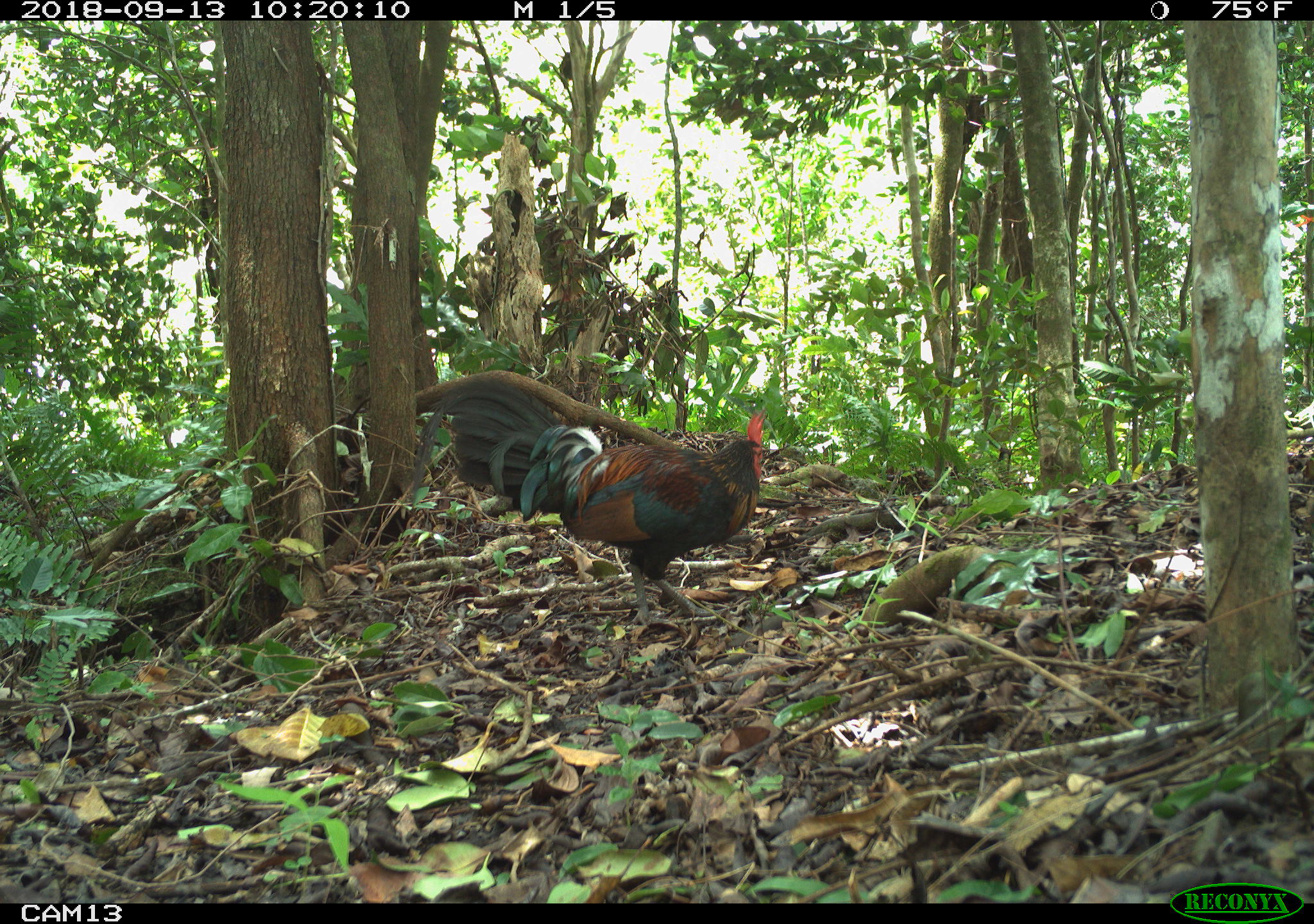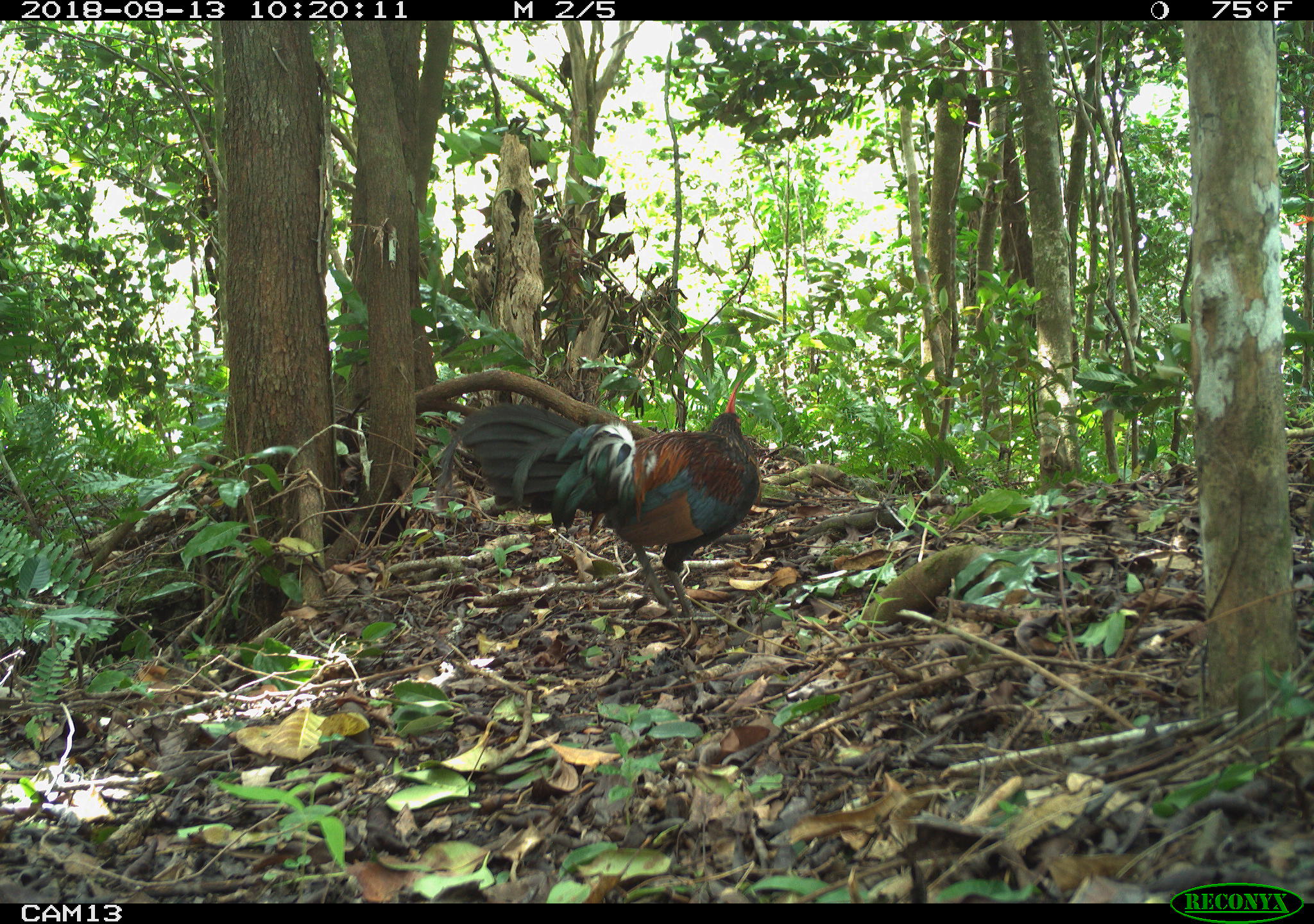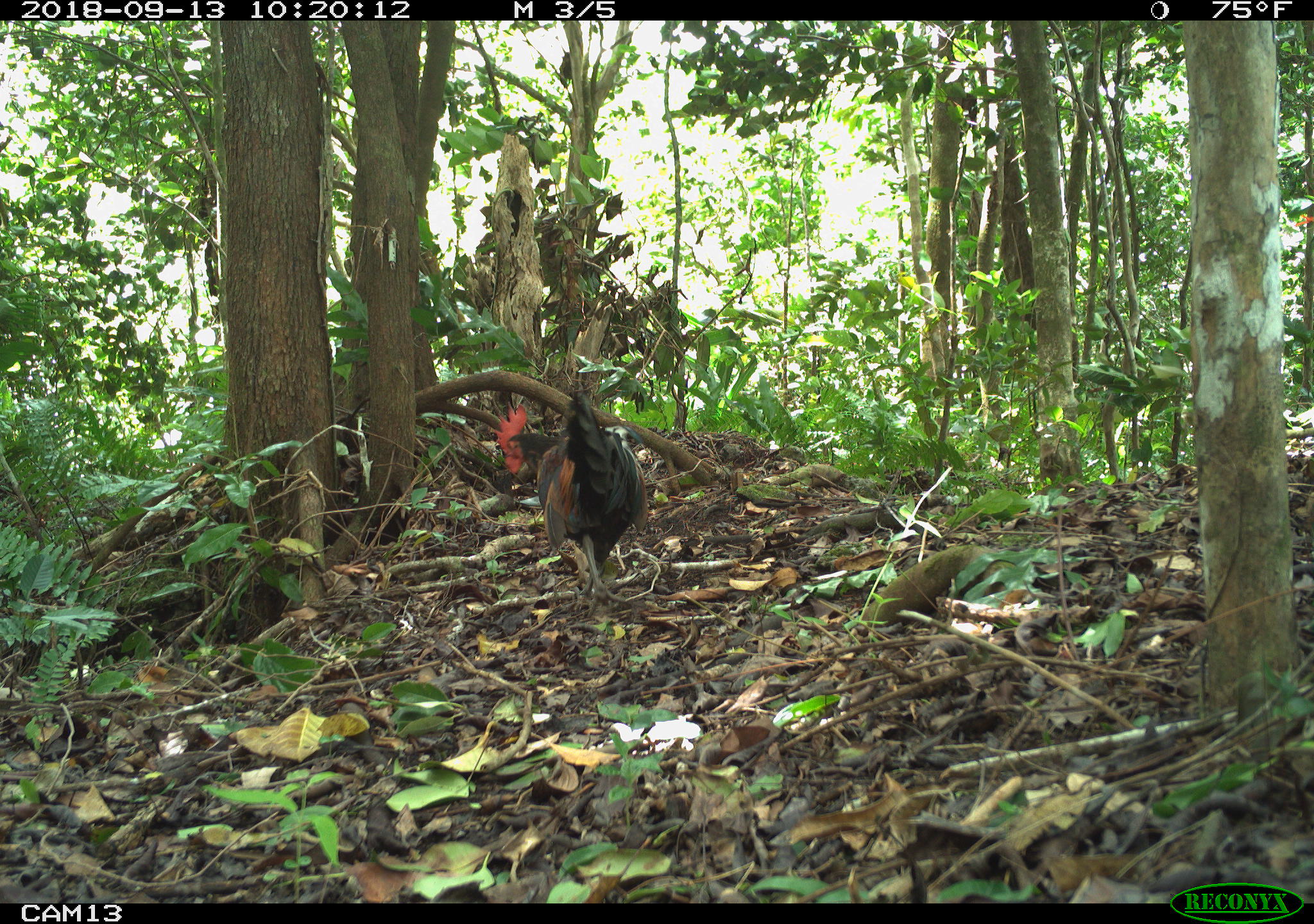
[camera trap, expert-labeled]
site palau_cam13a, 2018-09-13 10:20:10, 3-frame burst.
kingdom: Animalia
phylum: Chordata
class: Aves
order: Galliformes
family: Phasianidae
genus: Gallus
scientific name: Gallus gallus domesticus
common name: rooster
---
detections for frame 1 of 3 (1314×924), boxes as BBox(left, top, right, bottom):
rooster: BBox(405, 378, 778, 635)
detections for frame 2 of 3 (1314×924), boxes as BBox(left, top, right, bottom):
rooster: BBox(429, 394, 762, 630)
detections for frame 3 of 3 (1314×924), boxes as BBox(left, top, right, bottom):
rooster: BBox(493, 384, 645, 604)